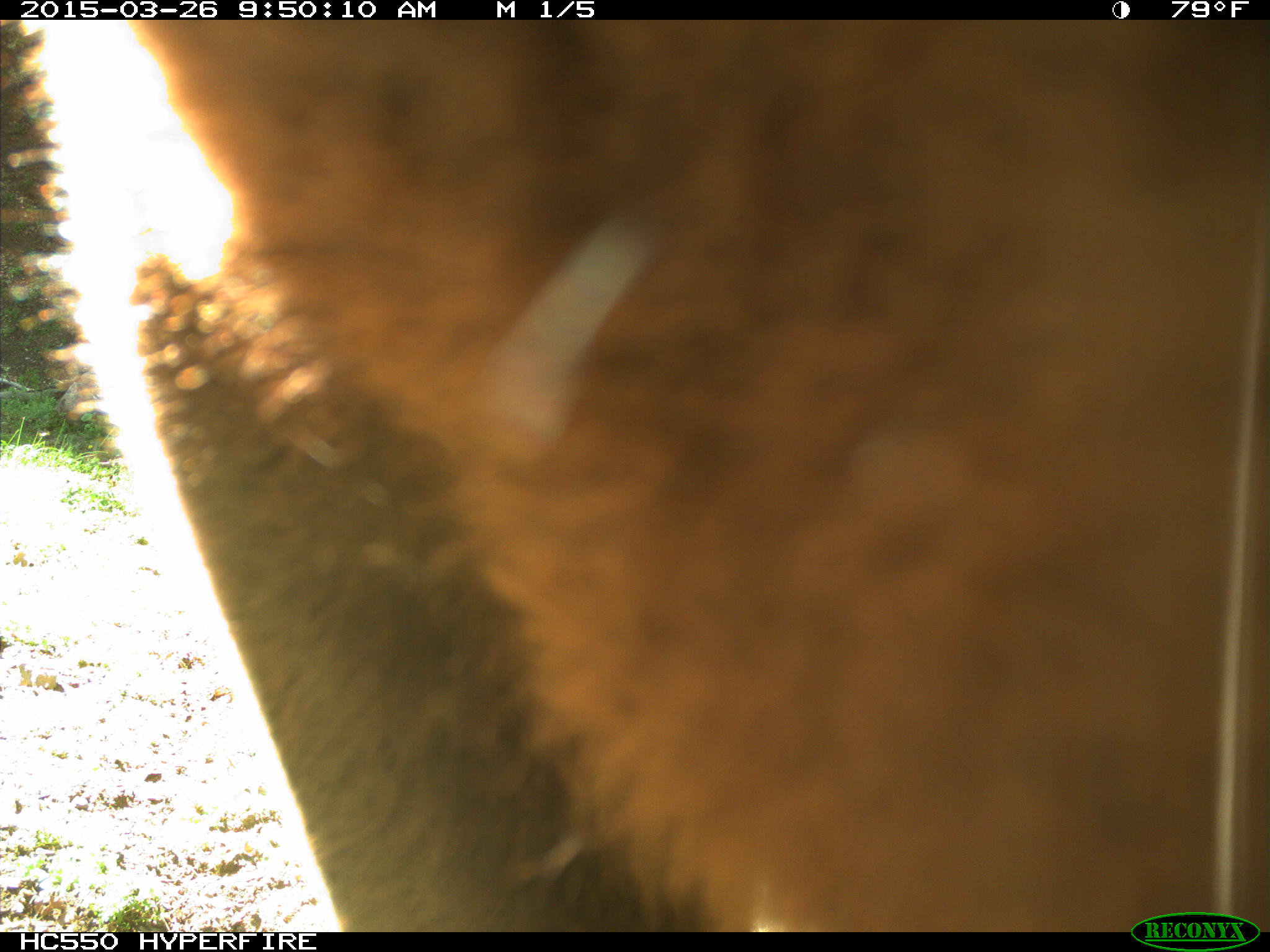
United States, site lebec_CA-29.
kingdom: Animalia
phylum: Chordata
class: Mammalia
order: Artiodactyla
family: Bovidae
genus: Bos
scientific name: Bos taurus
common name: domestic cow